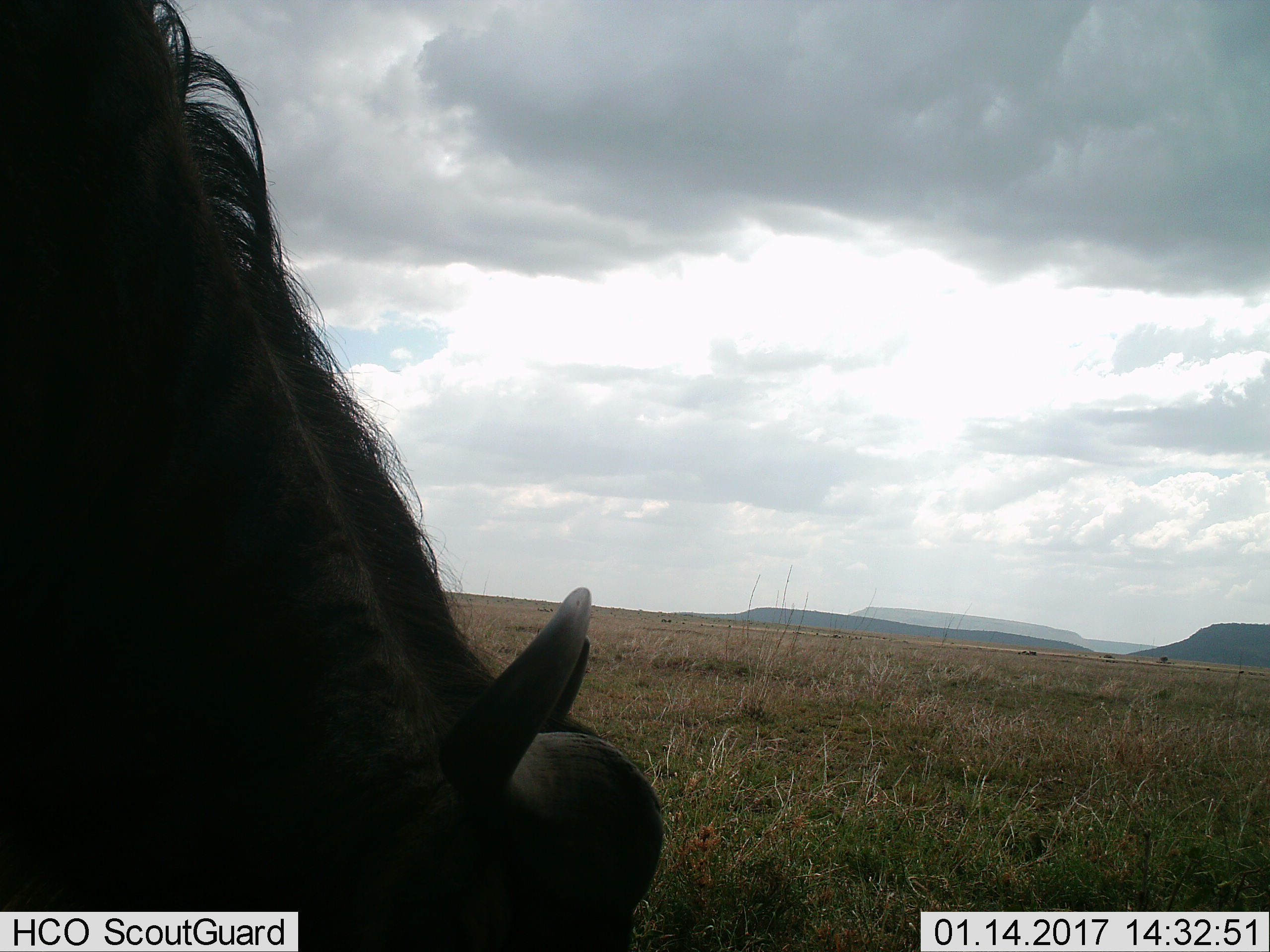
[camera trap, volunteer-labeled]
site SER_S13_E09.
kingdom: Animalia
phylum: Chordata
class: Mammalia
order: Artiodactyla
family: Bovidae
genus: Connochaetes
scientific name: Connochaetes taurinus taurinus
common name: blue wildebeest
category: wildebeestblue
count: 1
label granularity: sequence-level